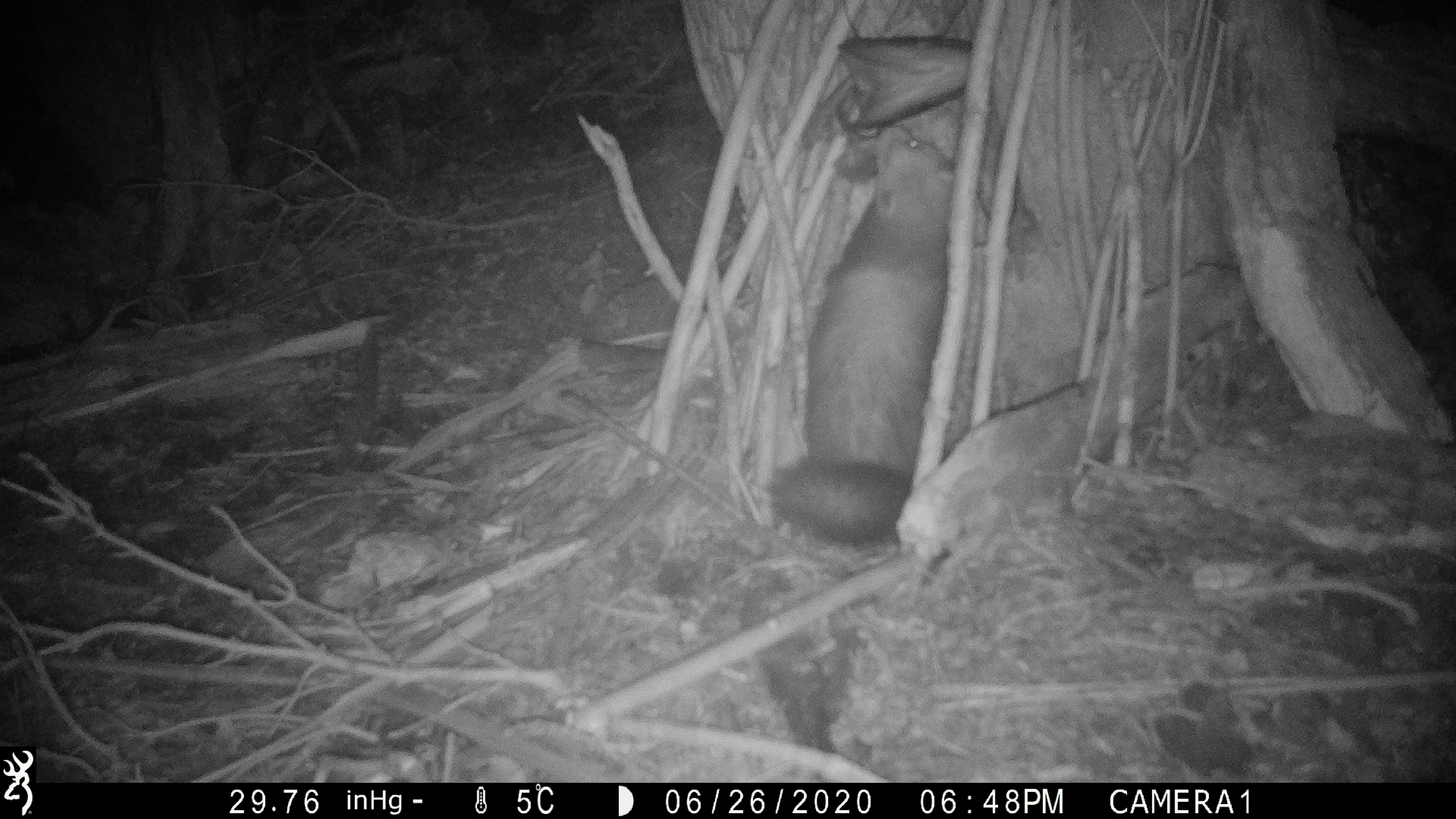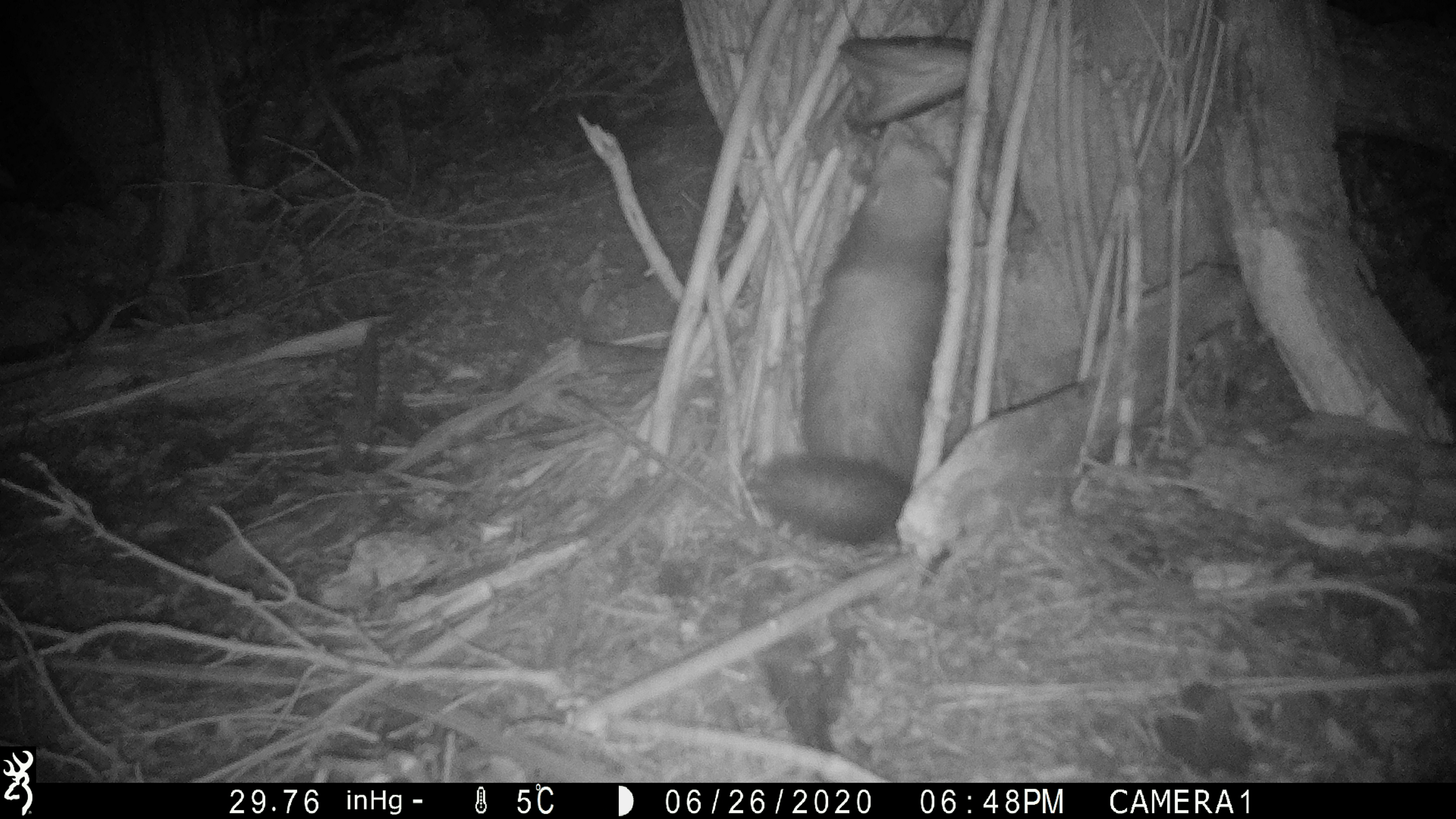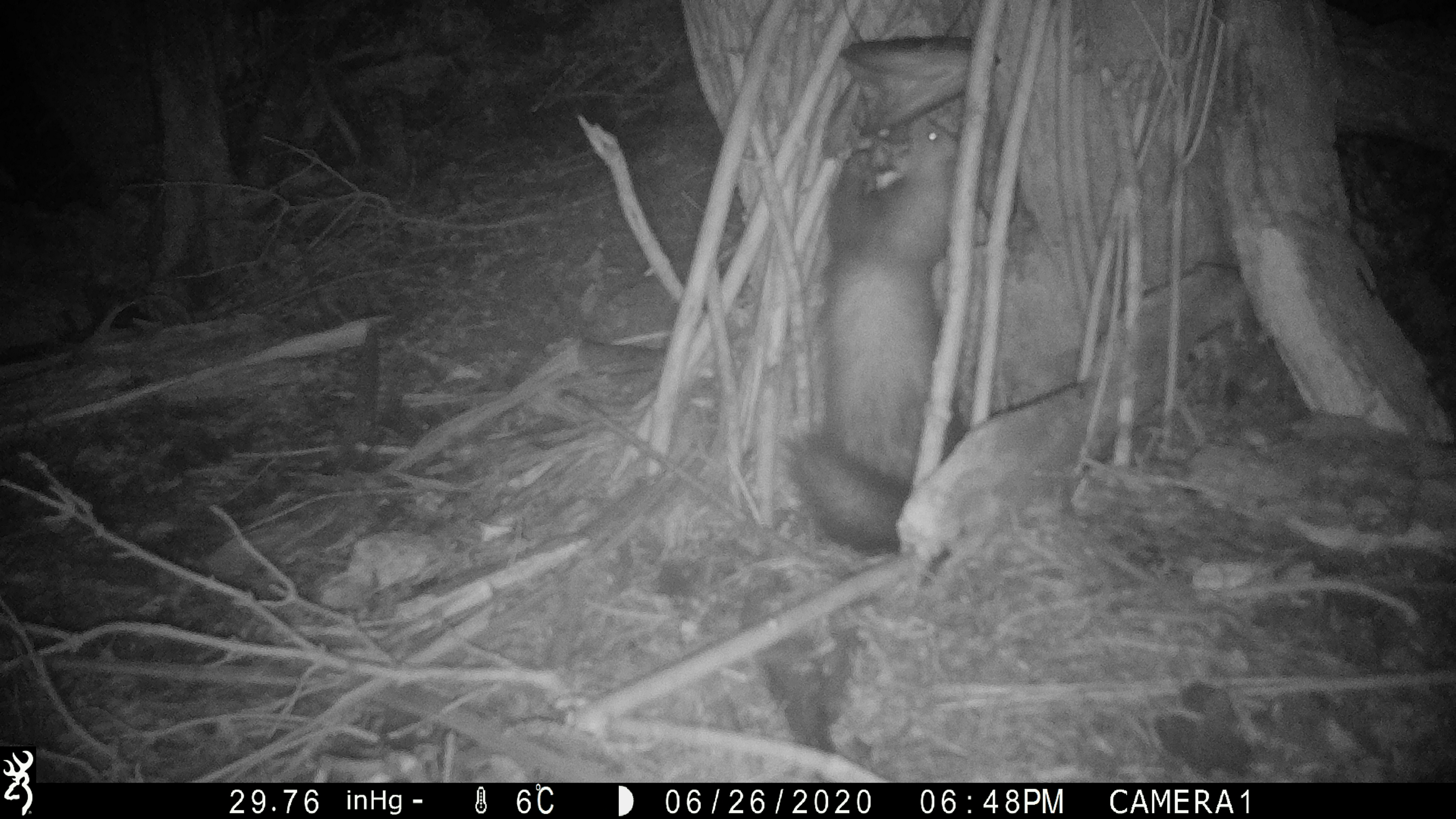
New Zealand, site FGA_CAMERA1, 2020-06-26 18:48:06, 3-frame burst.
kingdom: Animalia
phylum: Chordata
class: Mammalia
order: Carnivora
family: Mustelidae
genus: Mustela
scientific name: Mustela furo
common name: ferret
Ferret (Mustela furo).